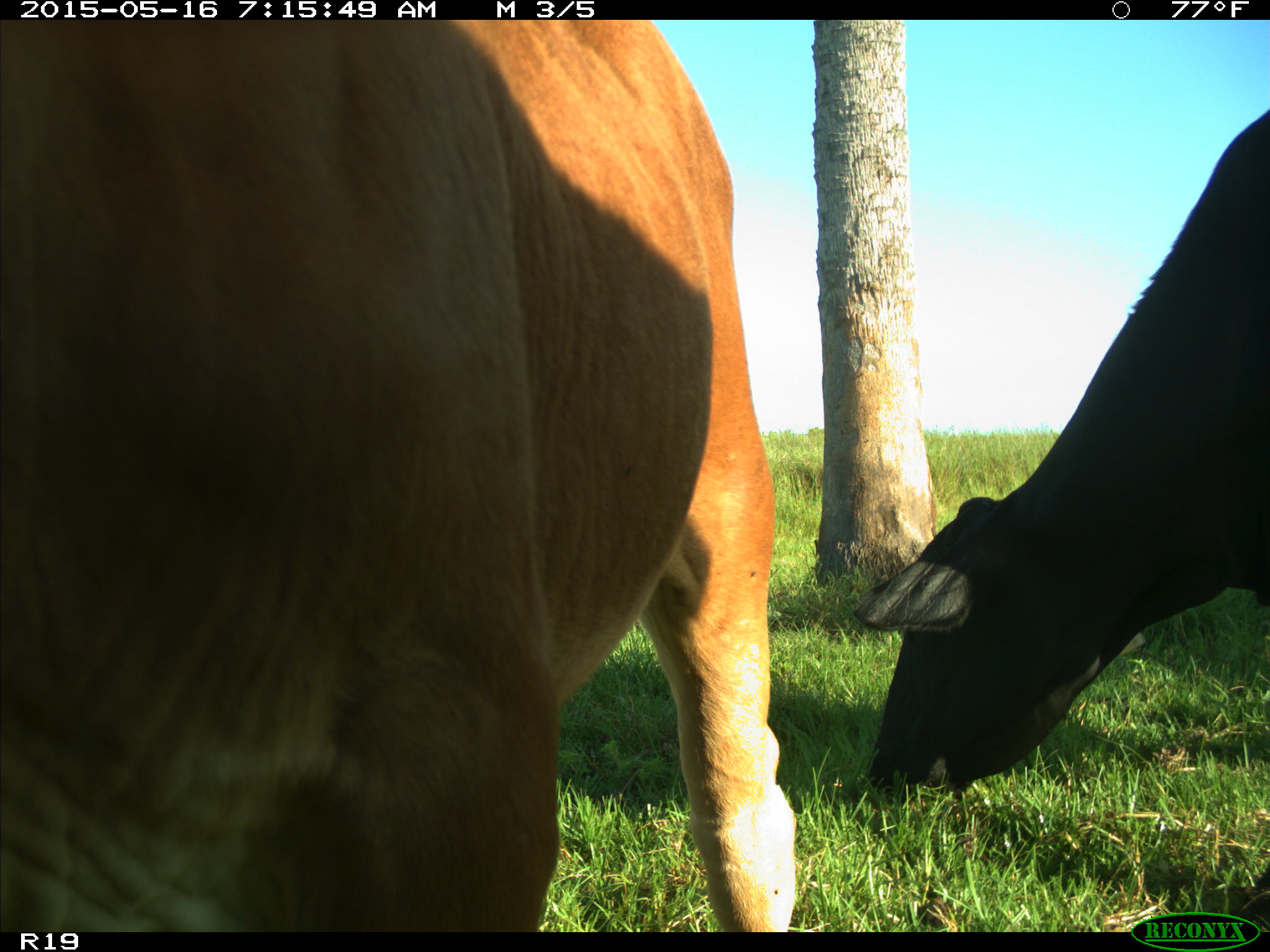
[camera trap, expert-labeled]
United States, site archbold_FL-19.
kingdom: Animalia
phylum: Chordata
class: Mammalia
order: Artiodactyla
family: Bovidae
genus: Bos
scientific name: Bos taurus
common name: domestic cow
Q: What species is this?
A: Bos taurus (domestic cow).